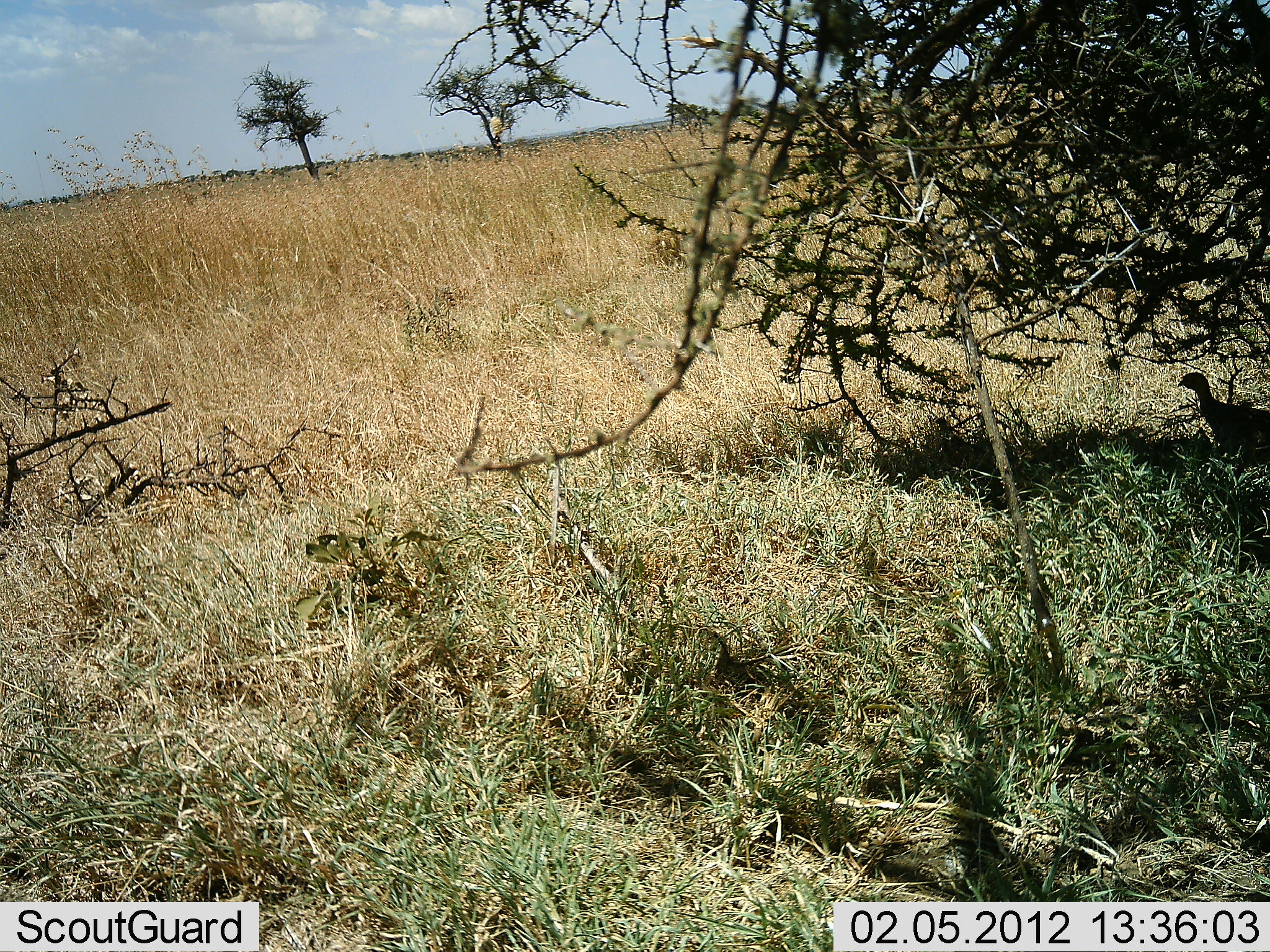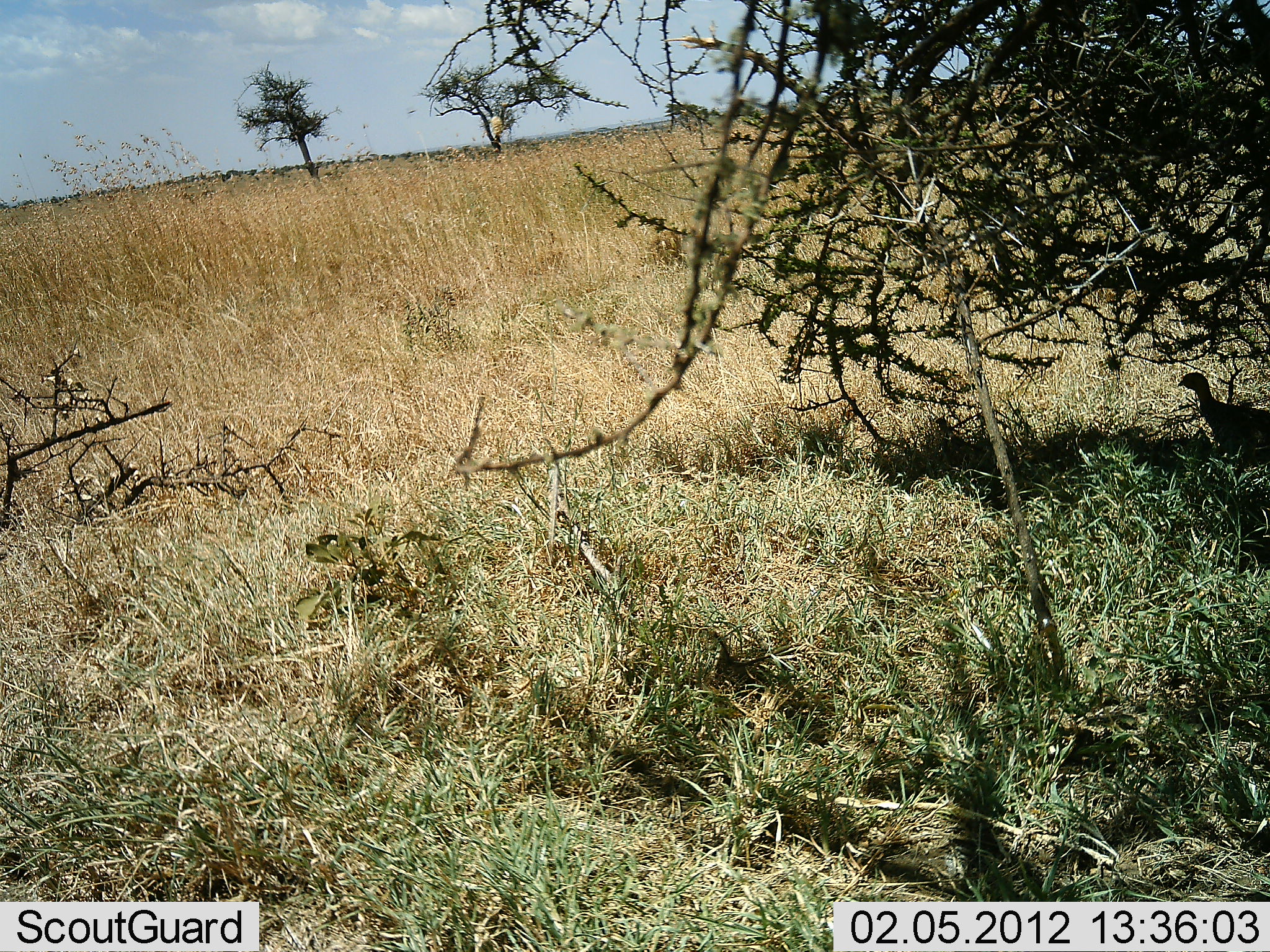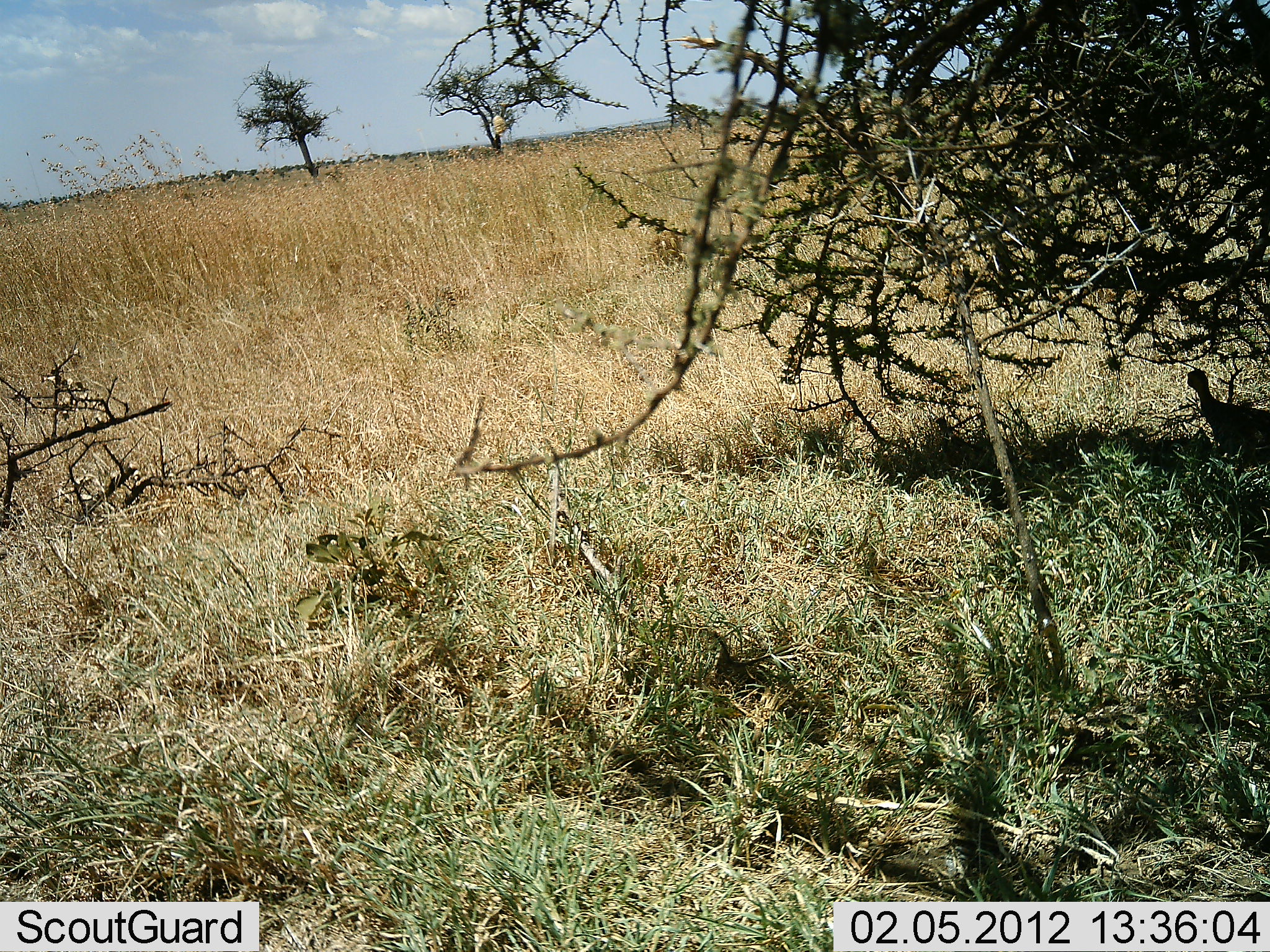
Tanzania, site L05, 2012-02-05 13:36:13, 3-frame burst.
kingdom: Animalia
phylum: Chordata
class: Aves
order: Galliformes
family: Numididae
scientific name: Numididae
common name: guinea fowl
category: guineafowl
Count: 1.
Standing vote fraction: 67%.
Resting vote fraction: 25%.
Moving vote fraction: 8%.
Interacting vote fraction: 0%.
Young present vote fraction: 0%.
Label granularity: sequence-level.